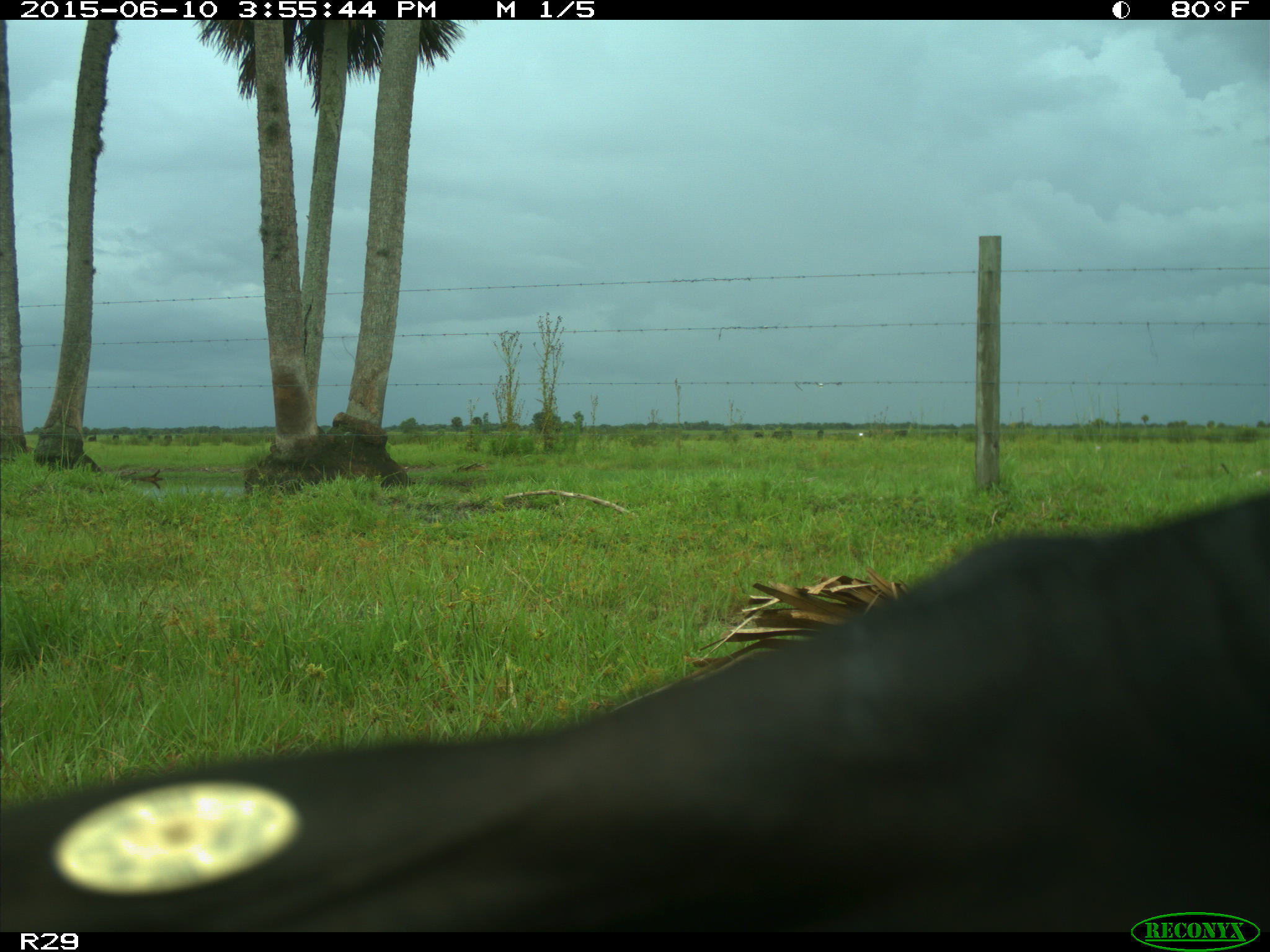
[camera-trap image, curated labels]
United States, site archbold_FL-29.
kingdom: Animalia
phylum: Chordata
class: Mammalia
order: Artiodactyla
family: Bovidae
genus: Bos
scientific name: Bos taurus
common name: domestic cow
Bos taurus (domestic cow).